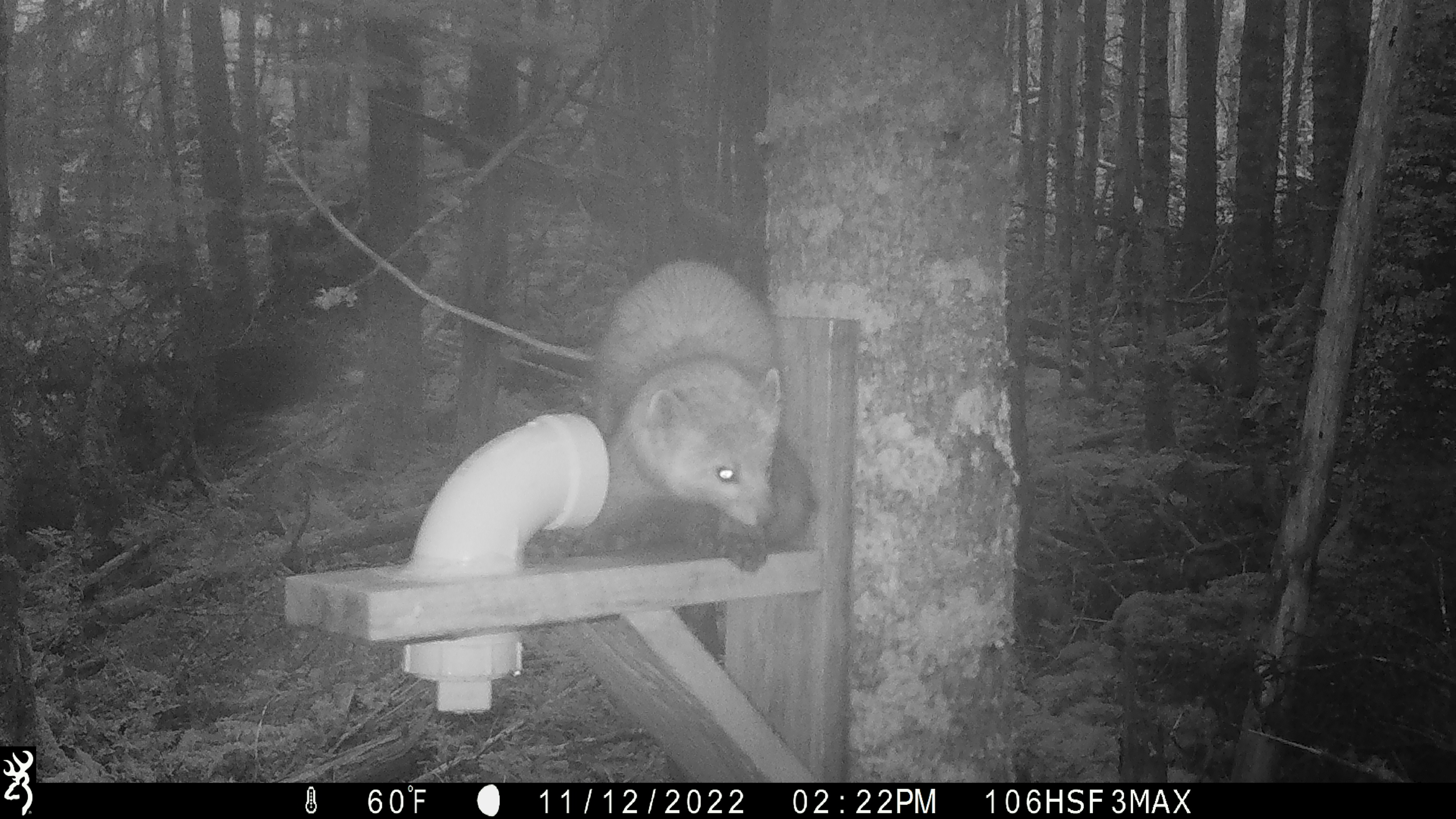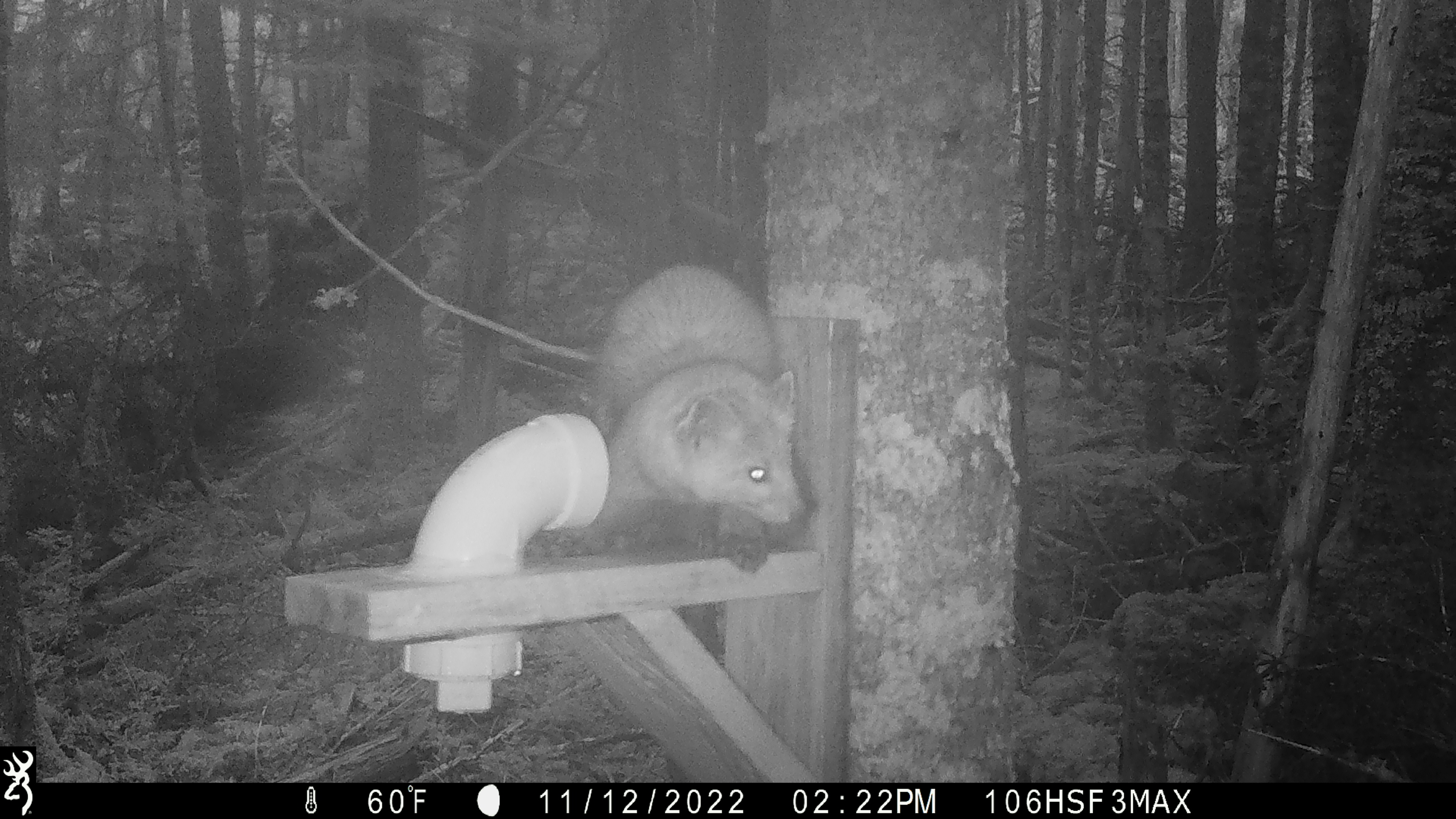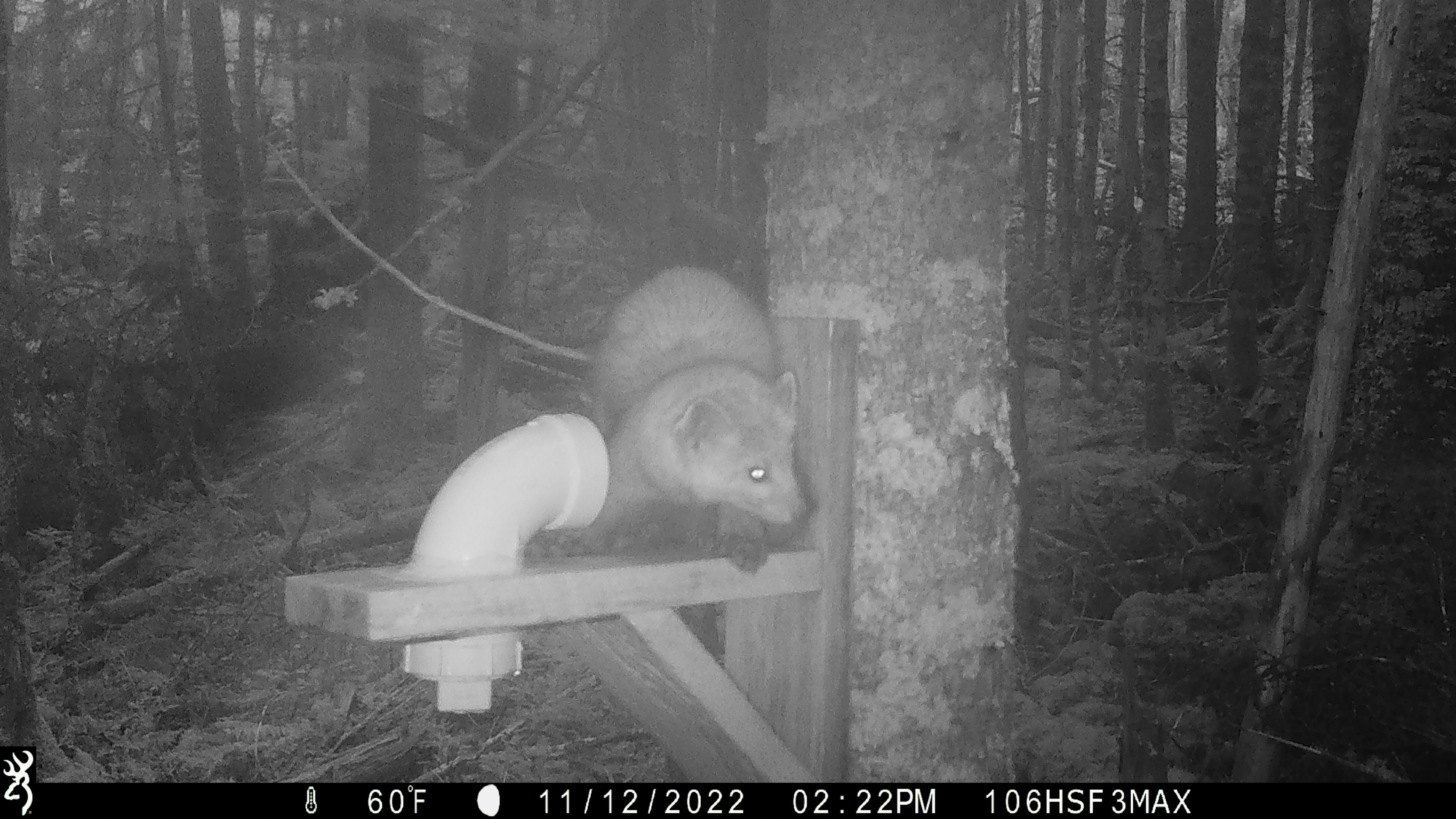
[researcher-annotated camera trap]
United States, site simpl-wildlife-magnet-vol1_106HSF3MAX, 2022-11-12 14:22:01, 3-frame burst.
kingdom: Animalia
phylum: Chordata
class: Mammalia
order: Carnivora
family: Mustelidae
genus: Martes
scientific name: Martes americana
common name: american marten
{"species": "american marten (Martes americana)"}